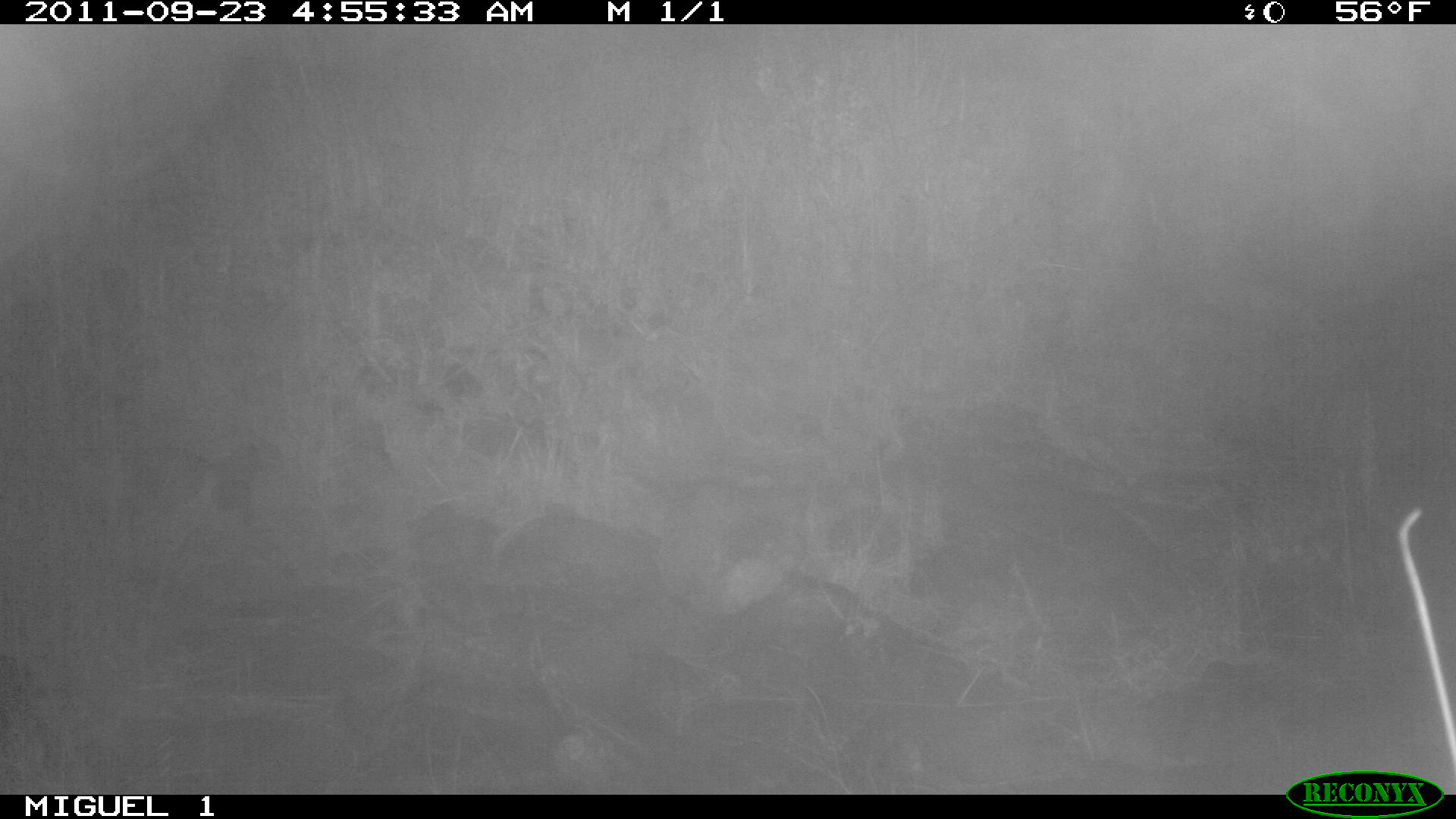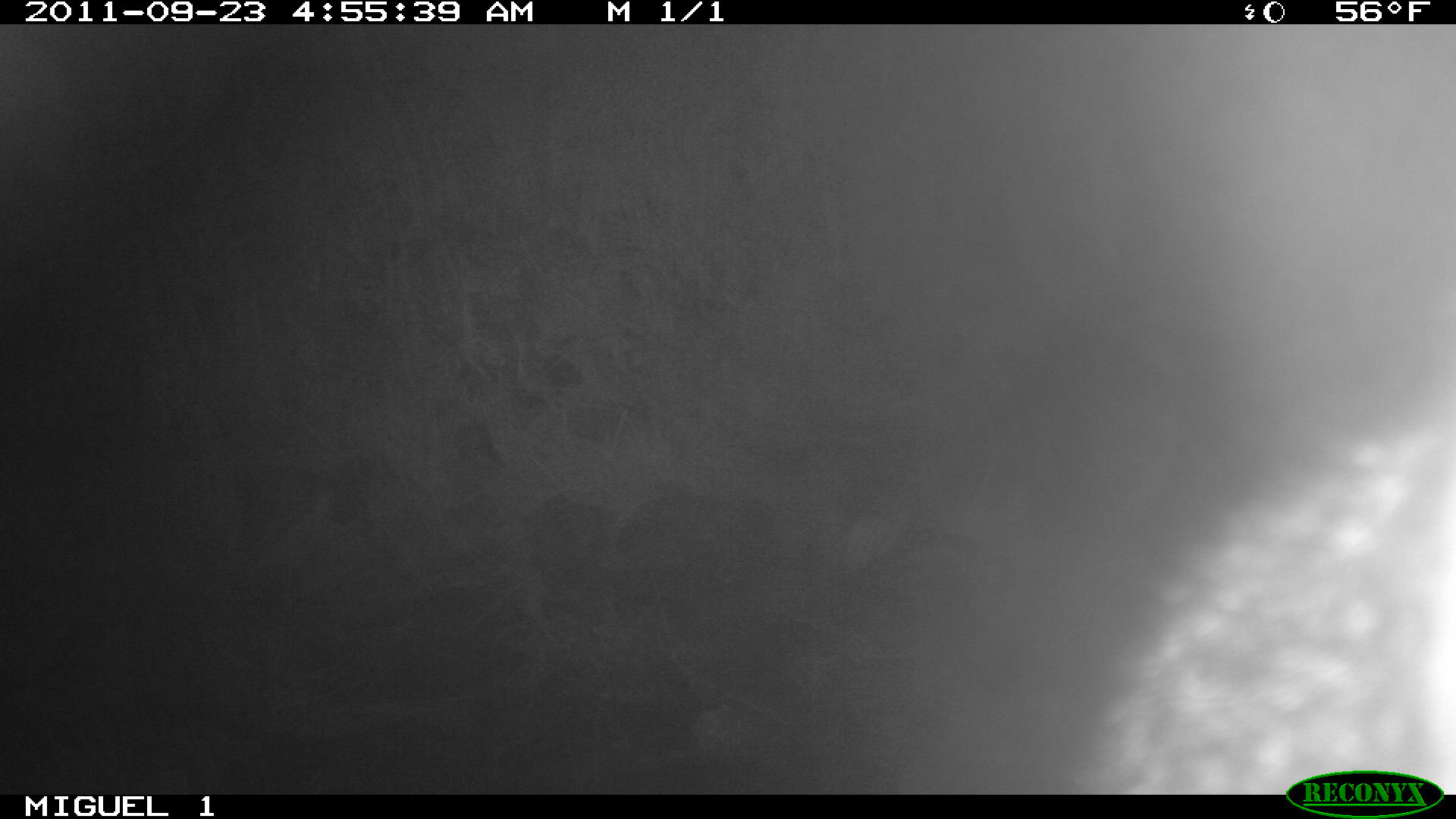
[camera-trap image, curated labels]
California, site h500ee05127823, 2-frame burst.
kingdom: Animalia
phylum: Chordata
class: Mammalia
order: Carnivora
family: Canidae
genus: Urocyon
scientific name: Urocyon littoralis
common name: island fox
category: fox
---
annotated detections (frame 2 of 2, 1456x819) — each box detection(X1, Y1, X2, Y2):
fox: detection(1082, 417, 1455, 794)